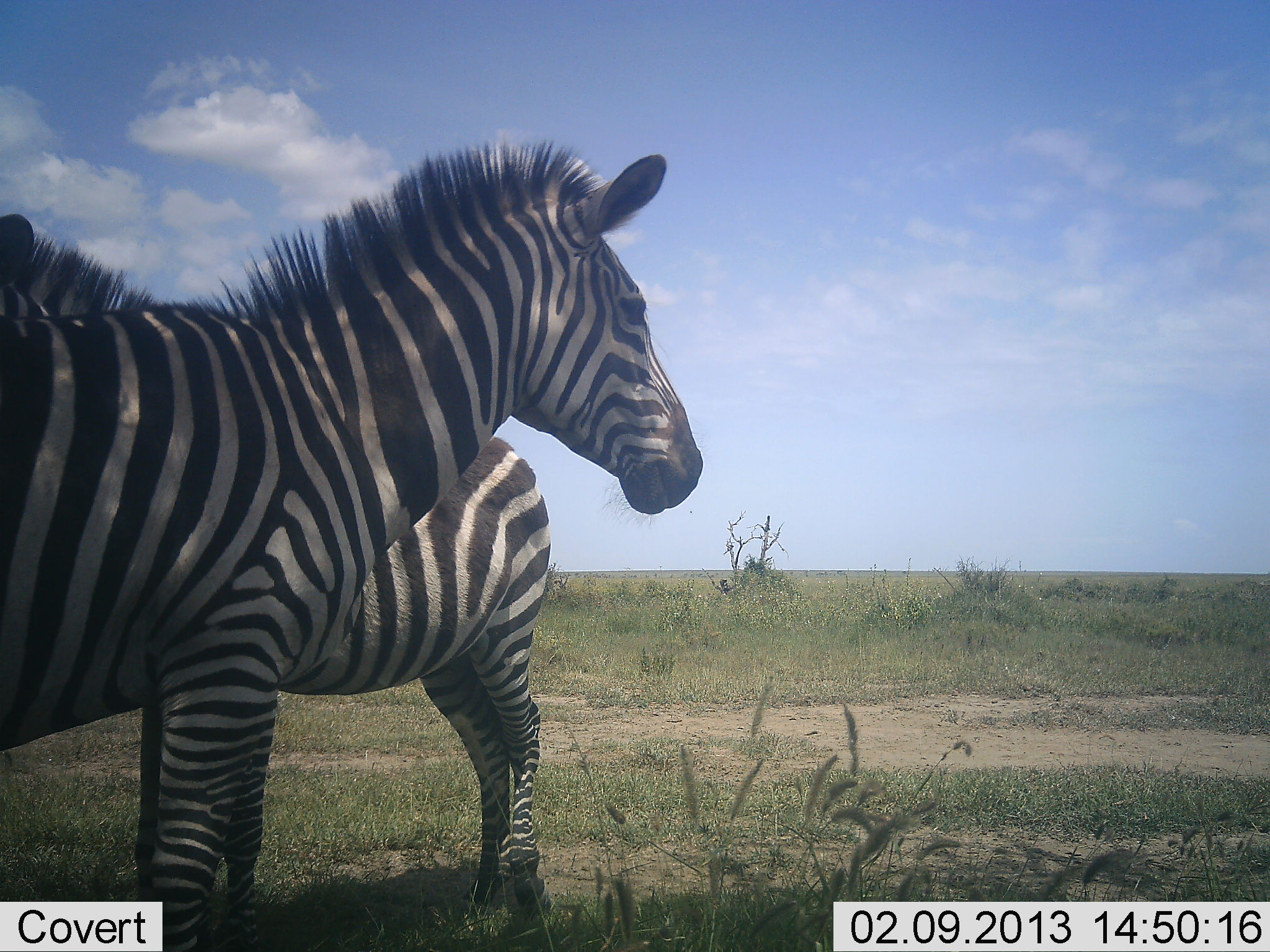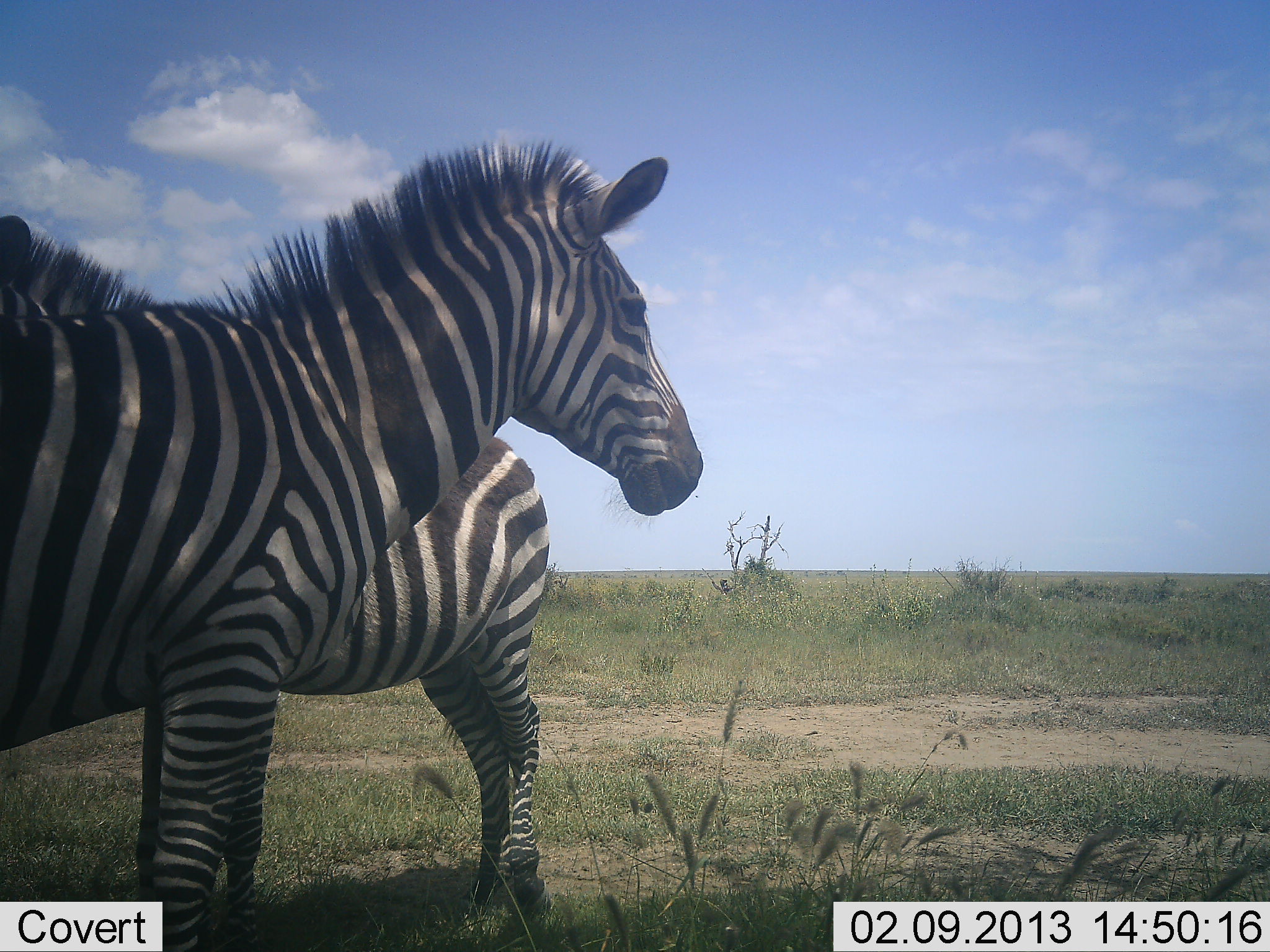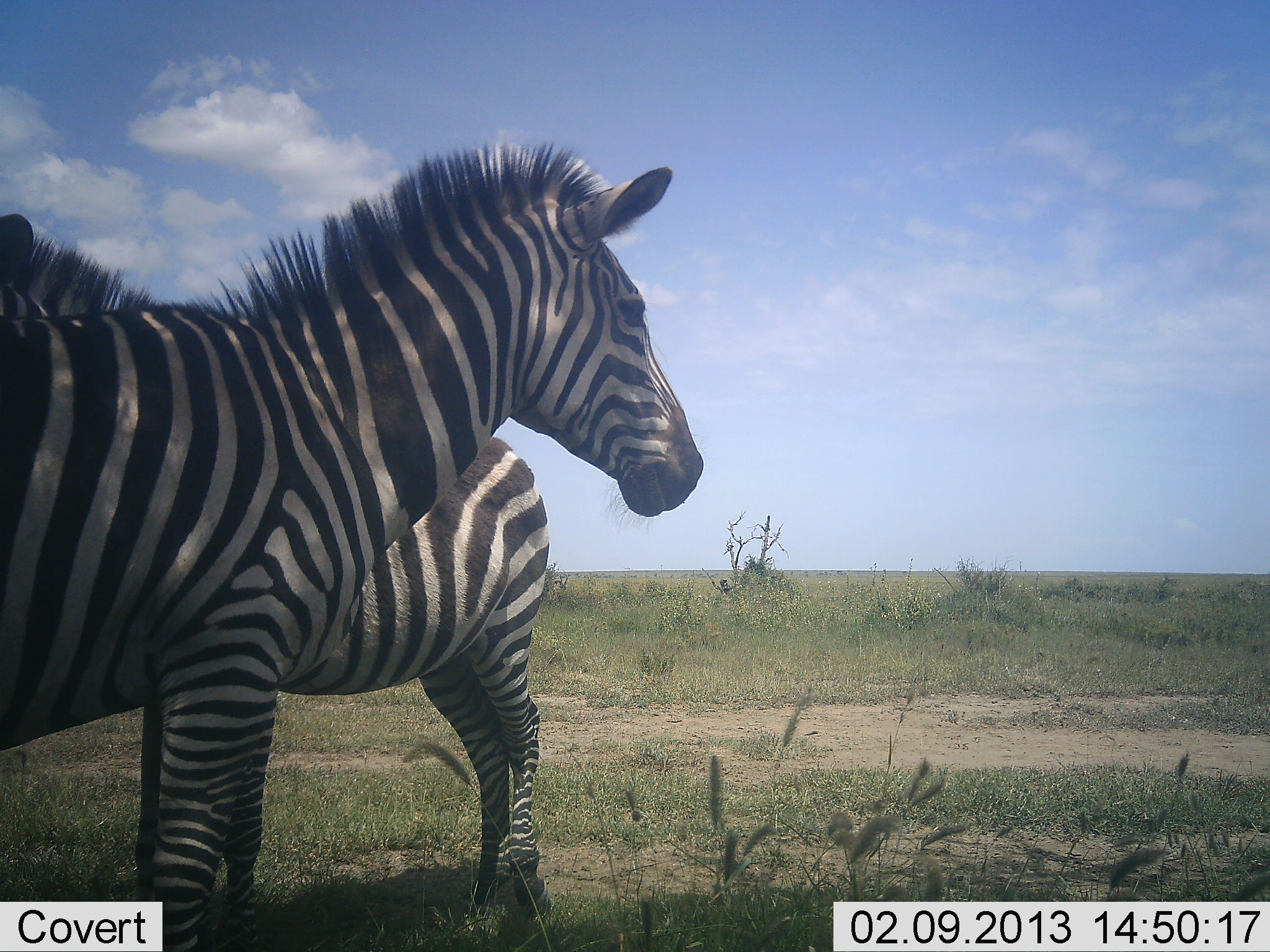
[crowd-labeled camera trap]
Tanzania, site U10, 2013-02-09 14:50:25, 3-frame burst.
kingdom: Animalia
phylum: Chordata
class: Mammalia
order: Perissodactyla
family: Equidae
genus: Equus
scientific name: Equus quagga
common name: plains zebra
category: zebra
Zebra (plains zebra) (Equus quagga), count 2. Behavior (volunteer vote fractions): standing 96%, resting 0%, moving 4%, interacting 4%. Young present (vote fraction): 0%. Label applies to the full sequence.